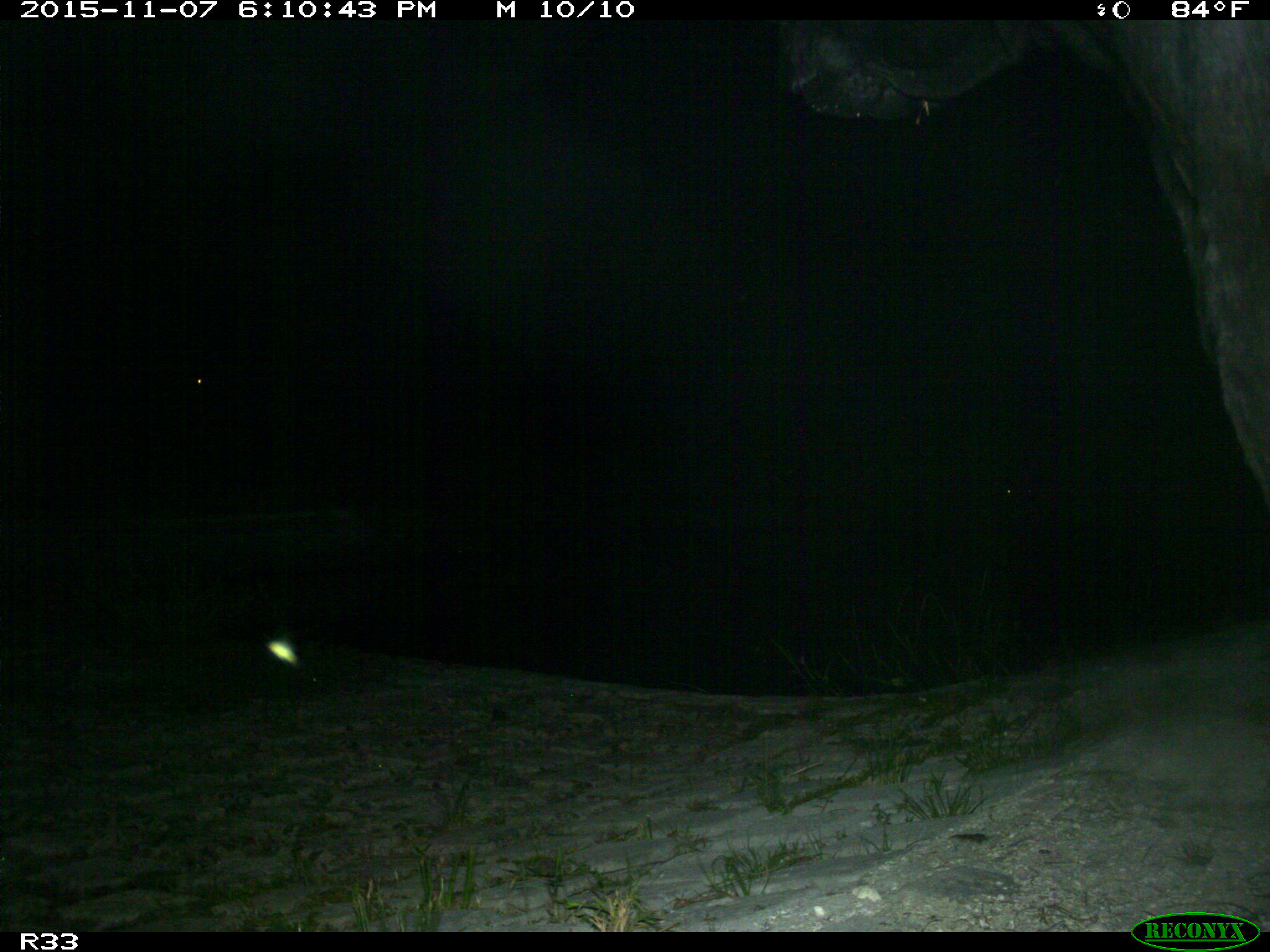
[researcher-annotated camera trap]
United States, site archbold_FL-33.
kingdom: Animalia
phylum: Chordata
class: Mammalia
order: Artiodactyla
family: Bovidae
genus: Bos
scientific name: Bos taurus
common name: domestic cow